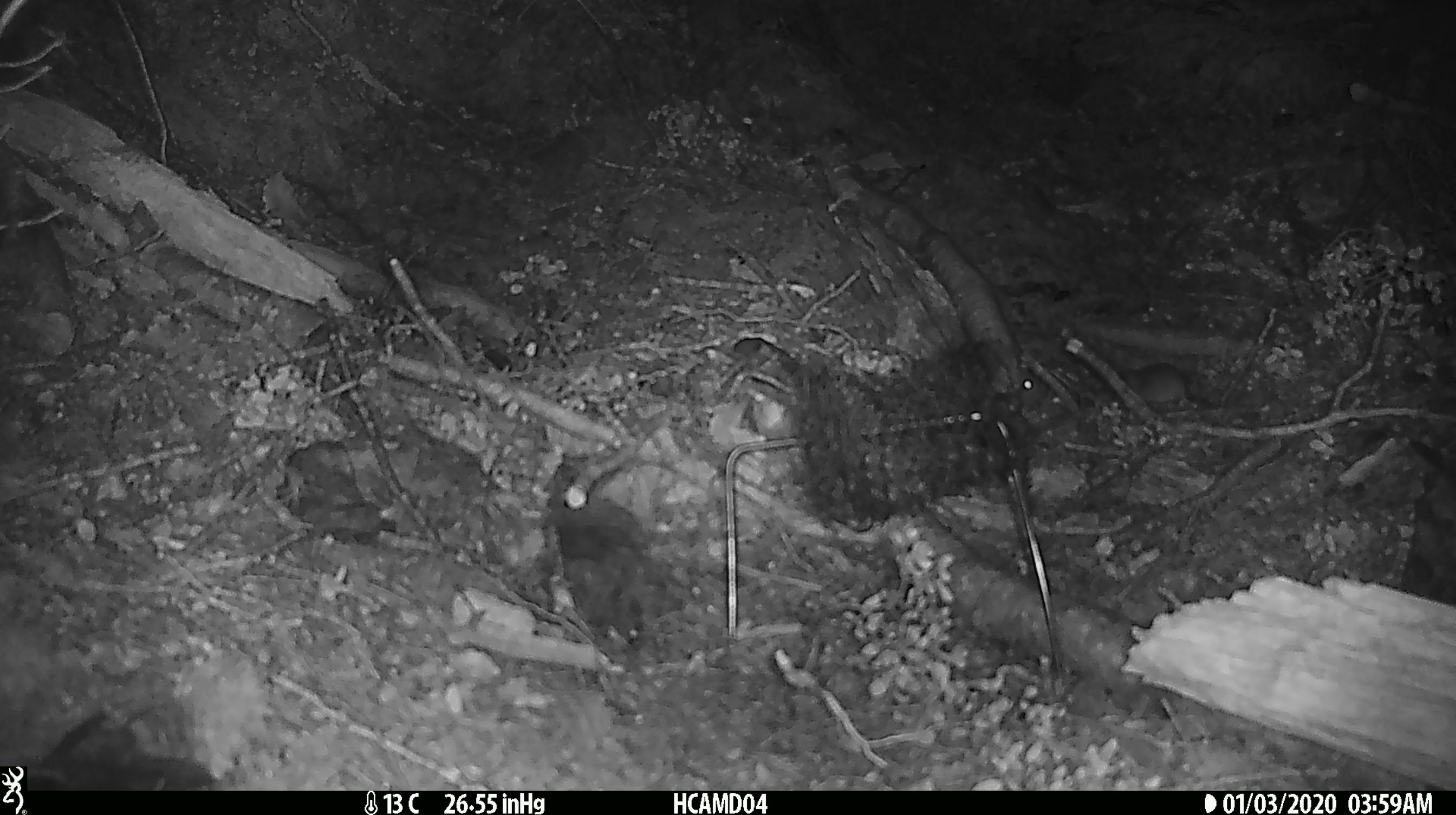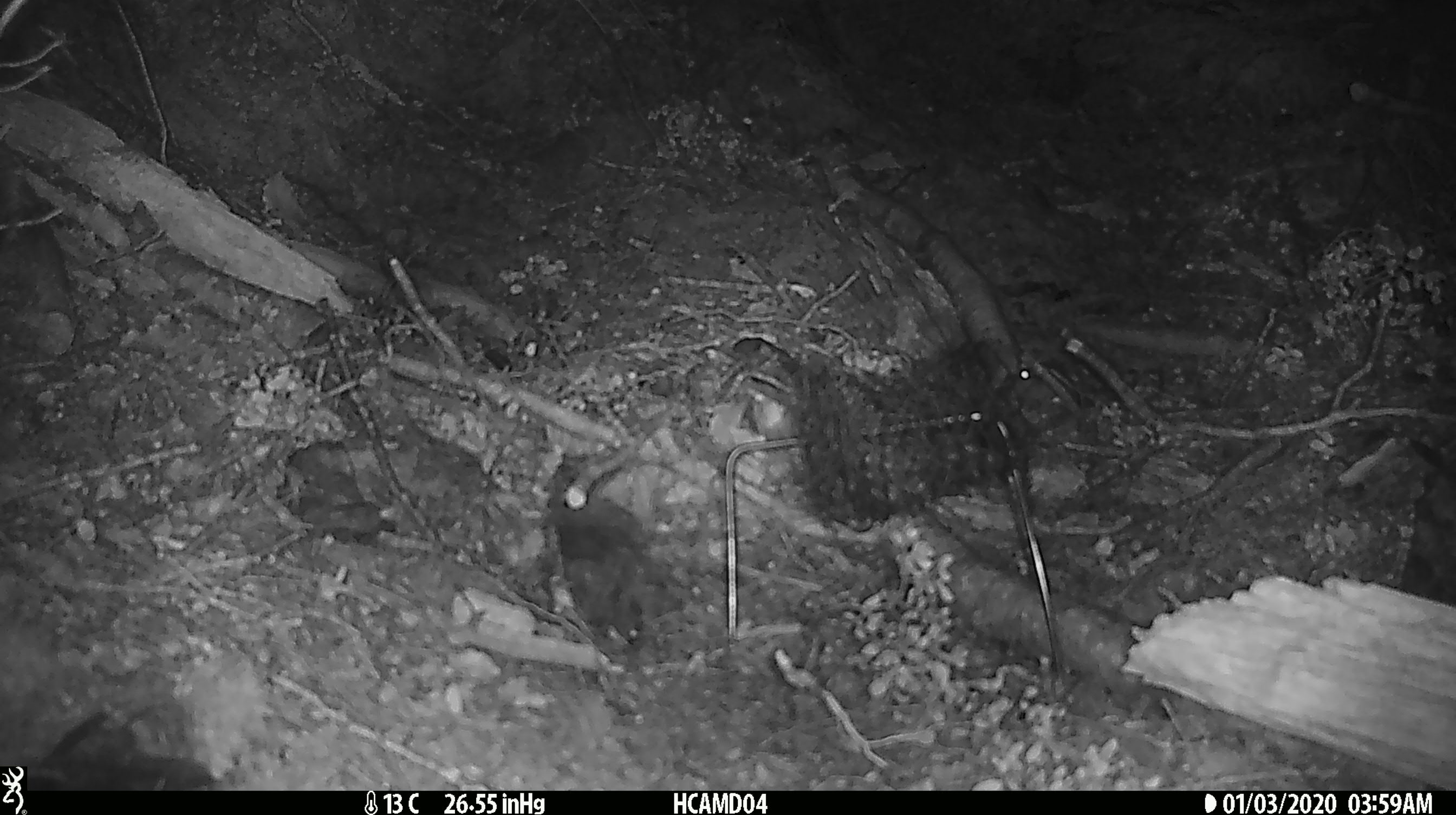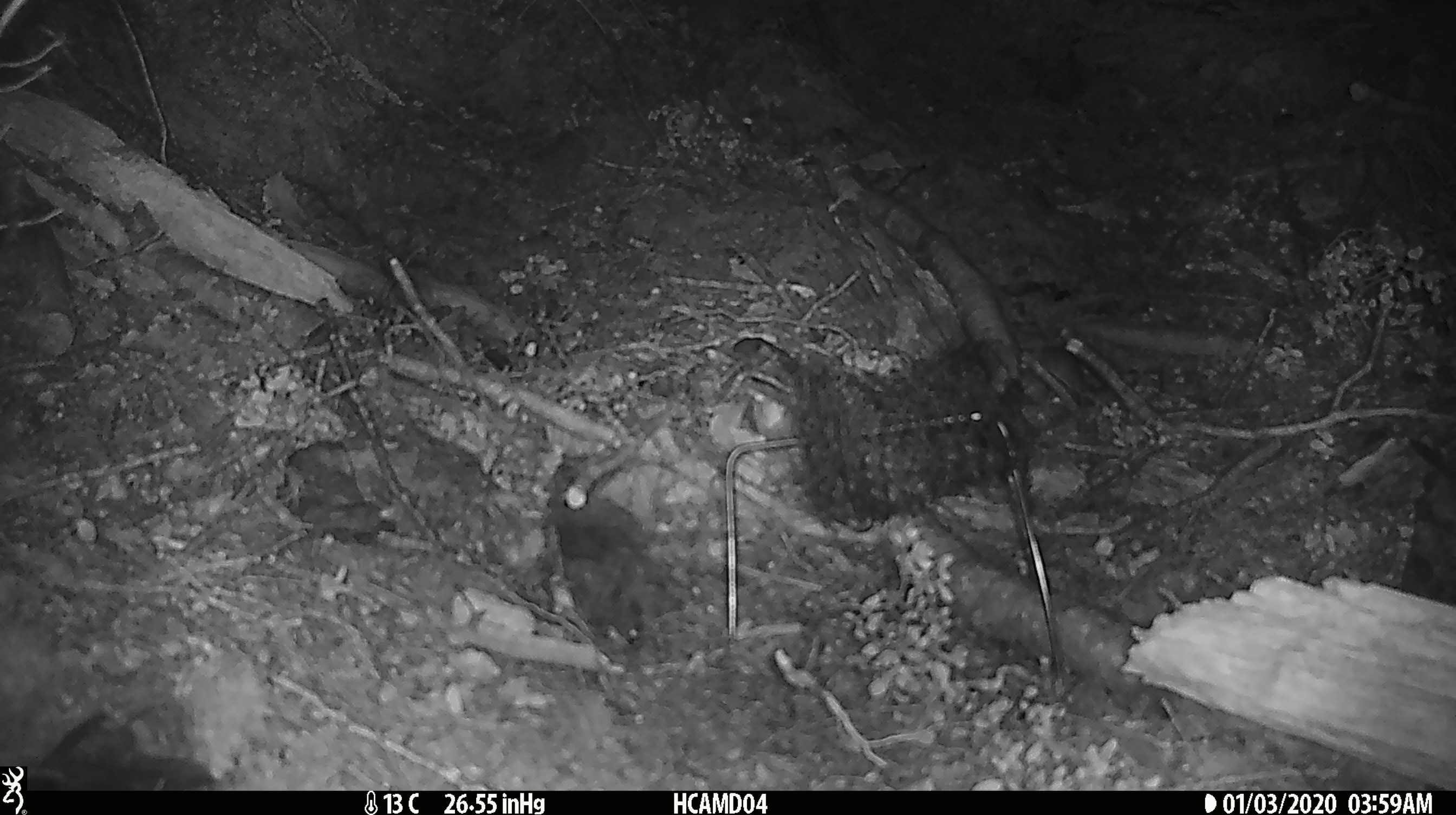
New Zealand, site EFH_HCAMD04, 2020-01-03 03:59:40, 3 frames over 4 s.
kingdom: Animalia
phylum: Chordata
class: Mammalia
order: Rodentia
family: Muridae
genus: Mus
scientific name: Mus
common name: mouse